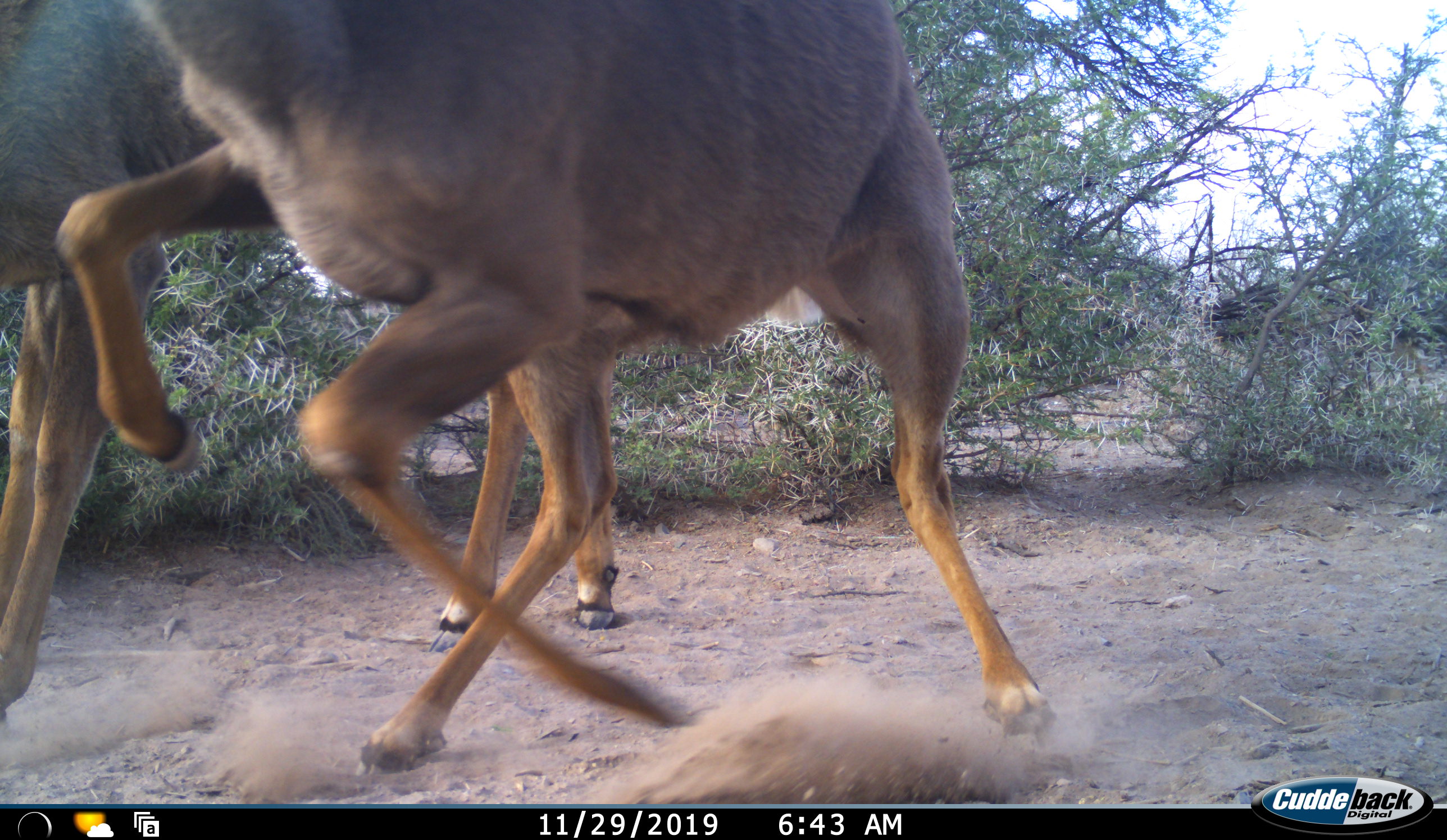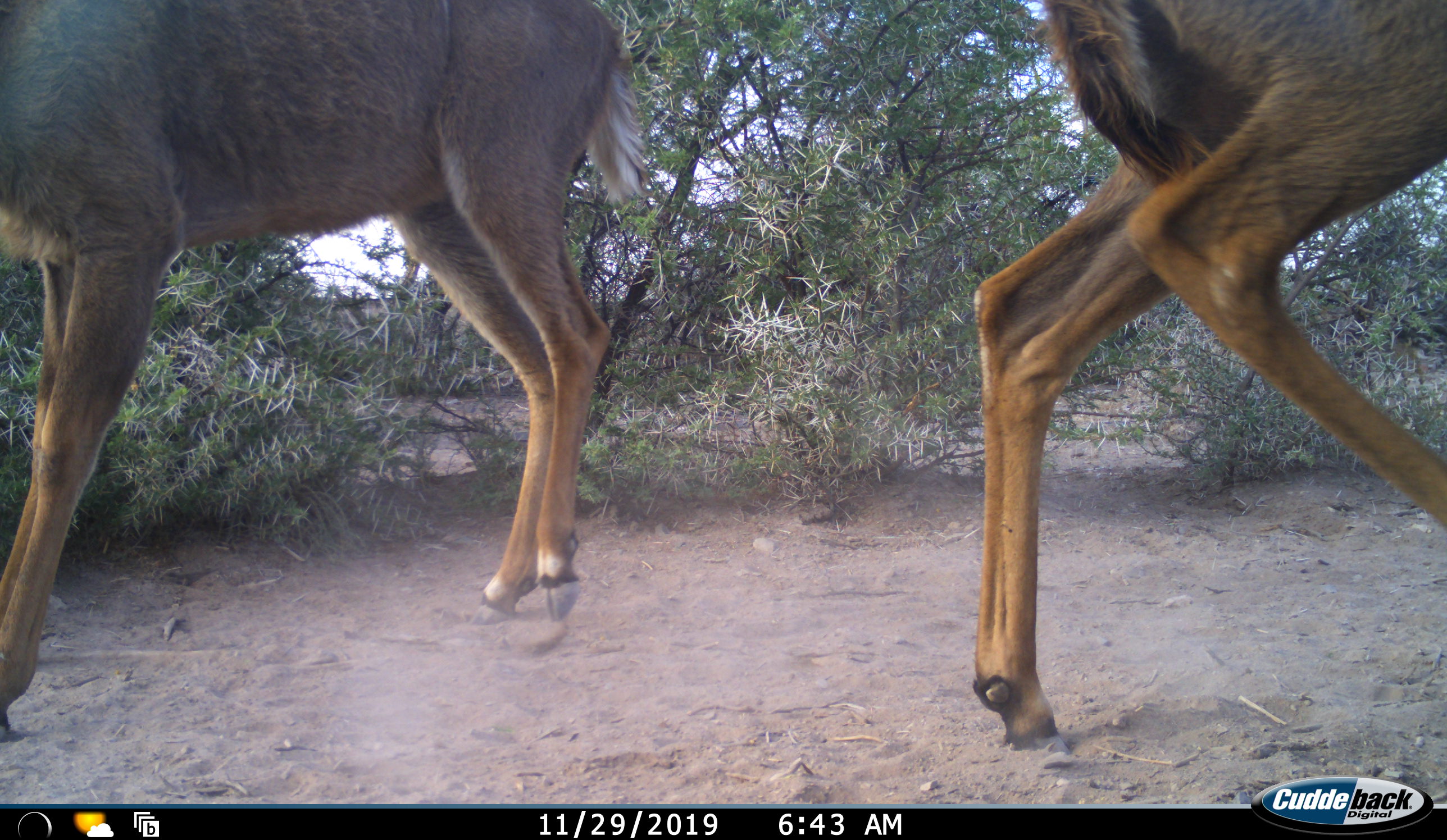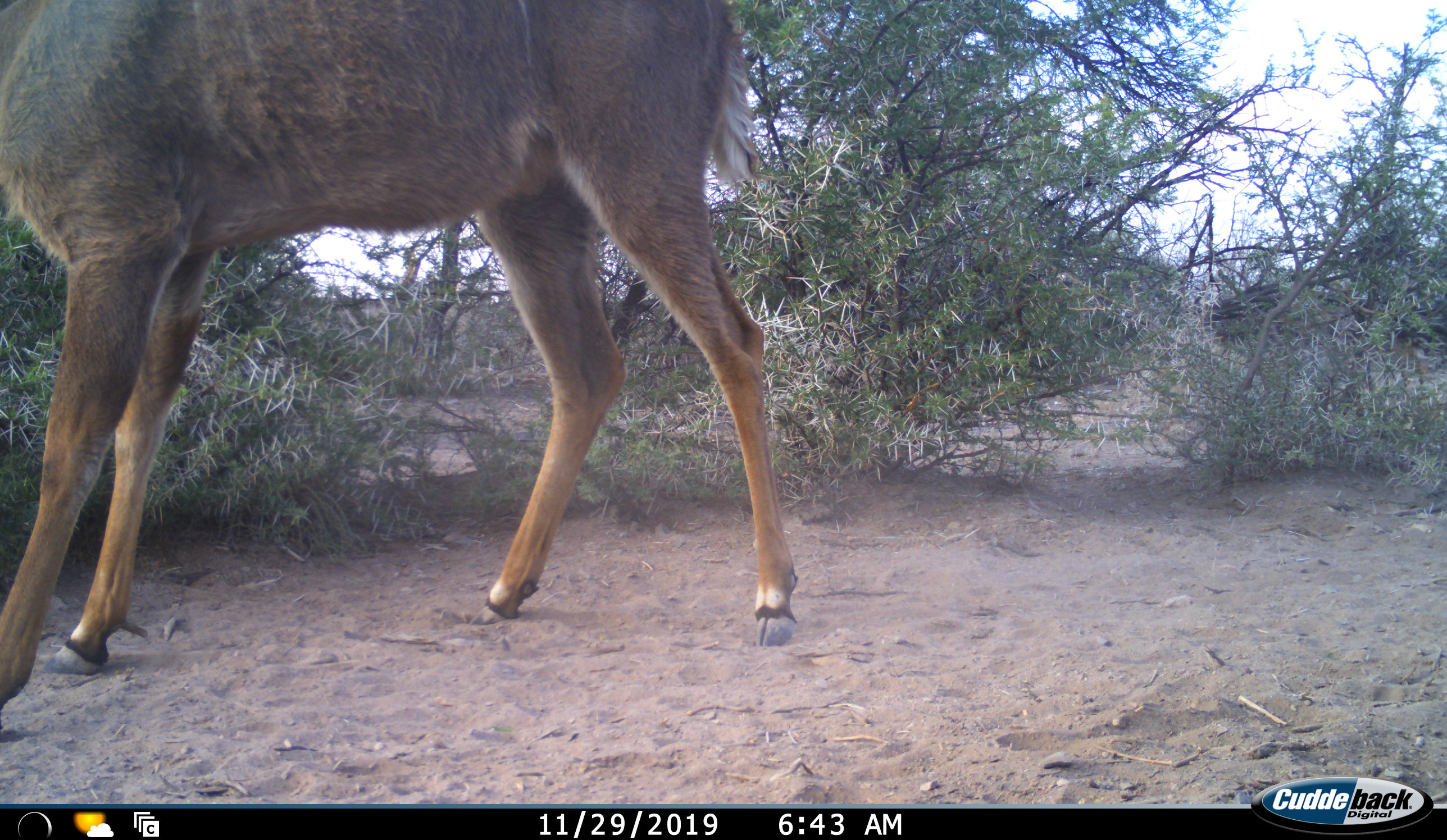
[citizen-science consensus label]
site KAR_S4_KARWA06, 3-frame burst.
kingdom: Animalia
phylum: Chordata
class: Mammalia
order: Artiodactyla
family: Bovidae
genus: Tragelaphus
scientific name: Tragelaphus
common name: kudu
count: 2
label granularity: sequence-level